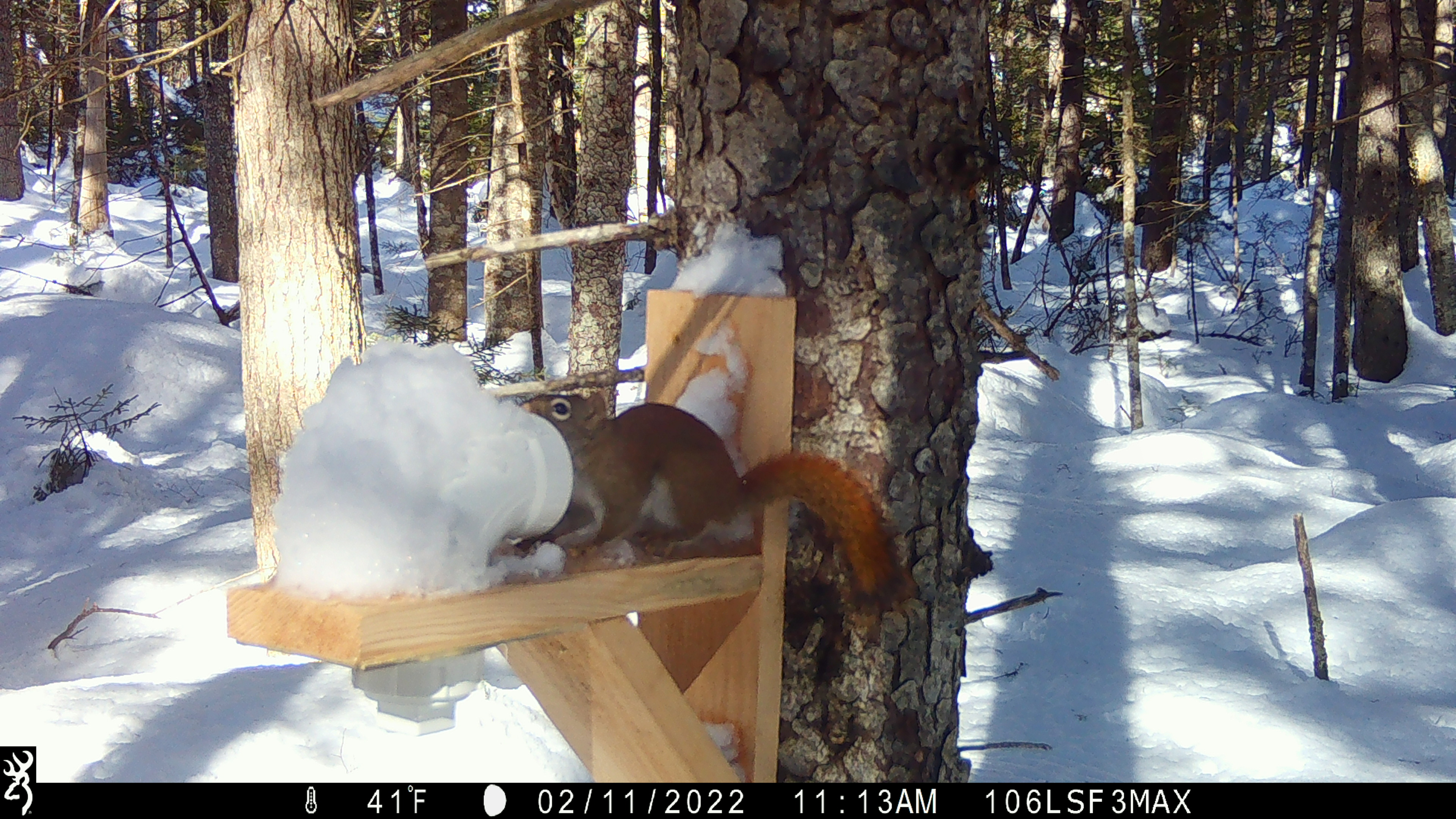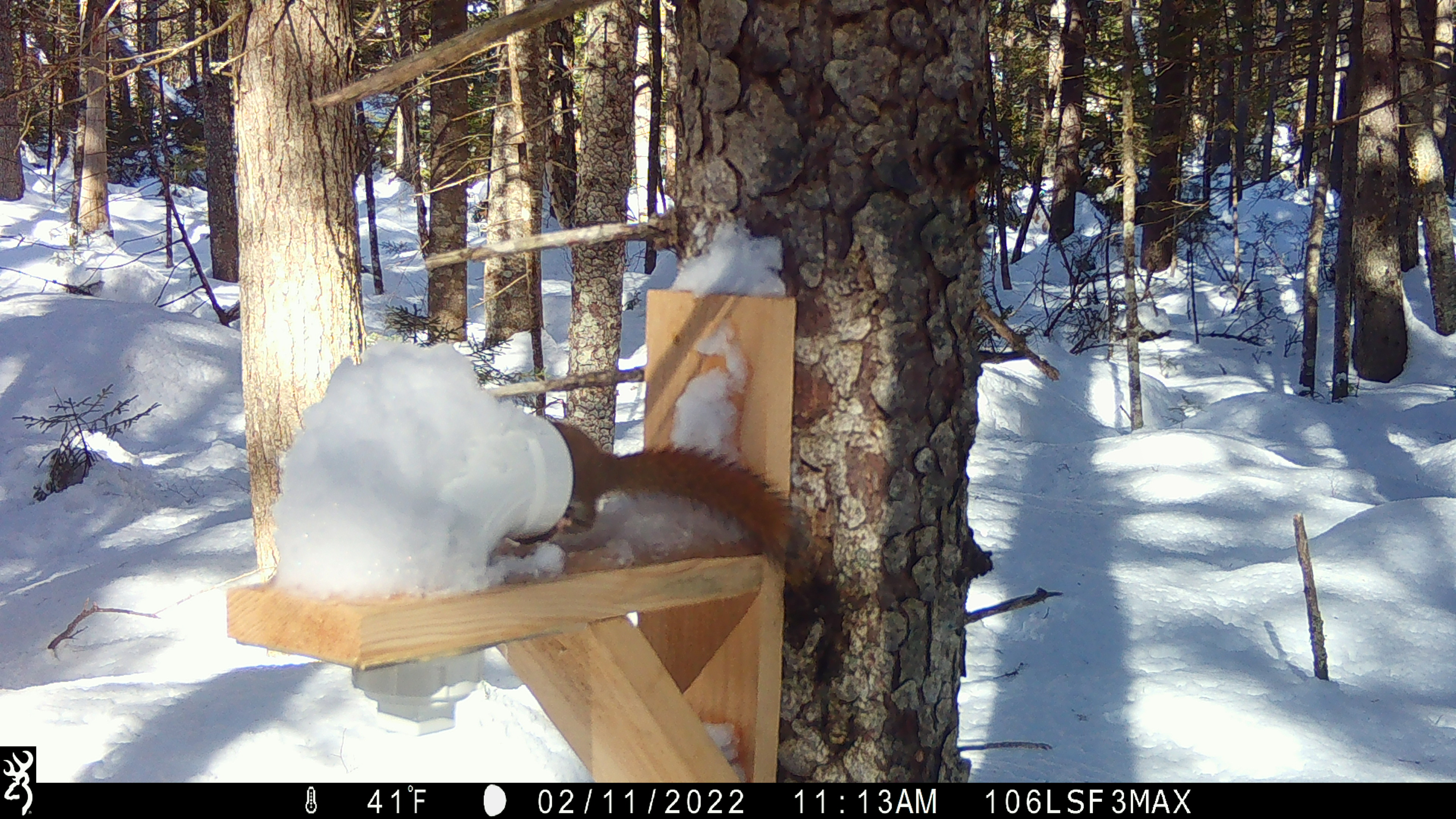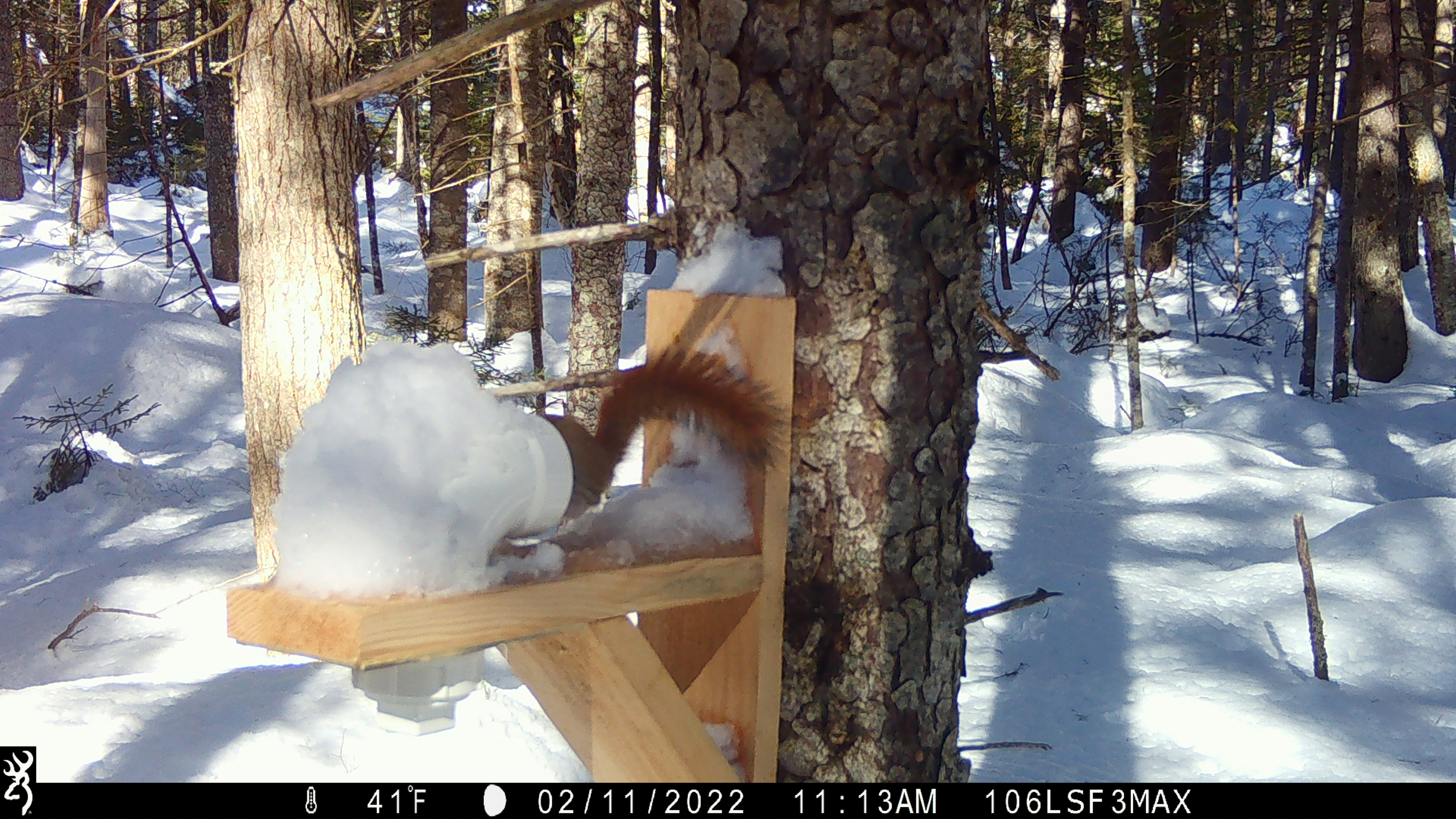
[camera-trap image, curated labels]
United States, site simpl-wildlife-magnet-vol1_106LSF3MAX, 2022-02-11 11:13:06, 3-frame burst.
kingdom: Animalia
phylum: Chordata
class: Mammalia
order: Rodentia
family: Sciuridae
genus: Tamiasciurus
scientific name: Tamiasciurus hudsonicus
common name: red squirrel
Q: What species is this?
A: Red squirrel (Tamiasciurus hudsonicus).